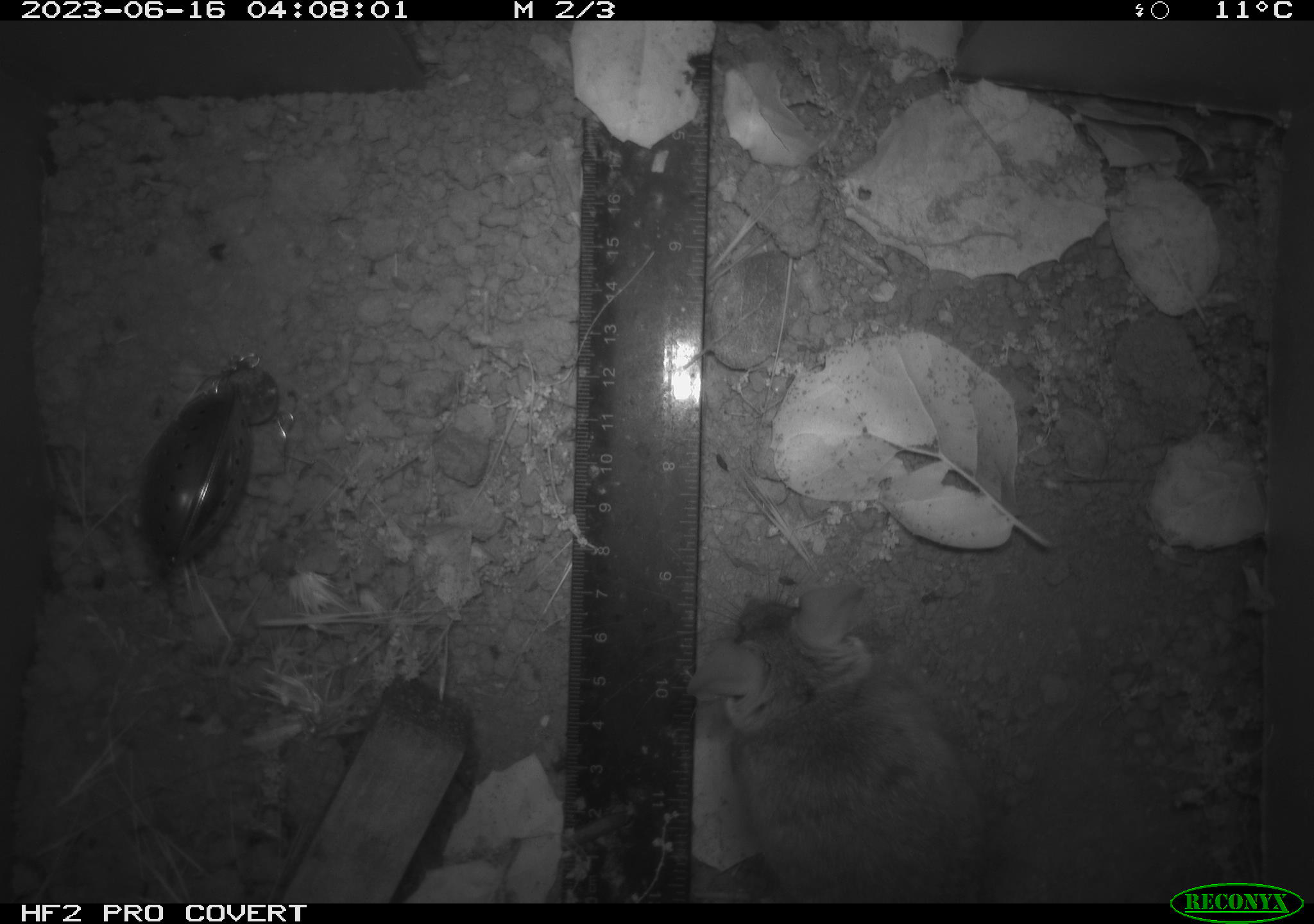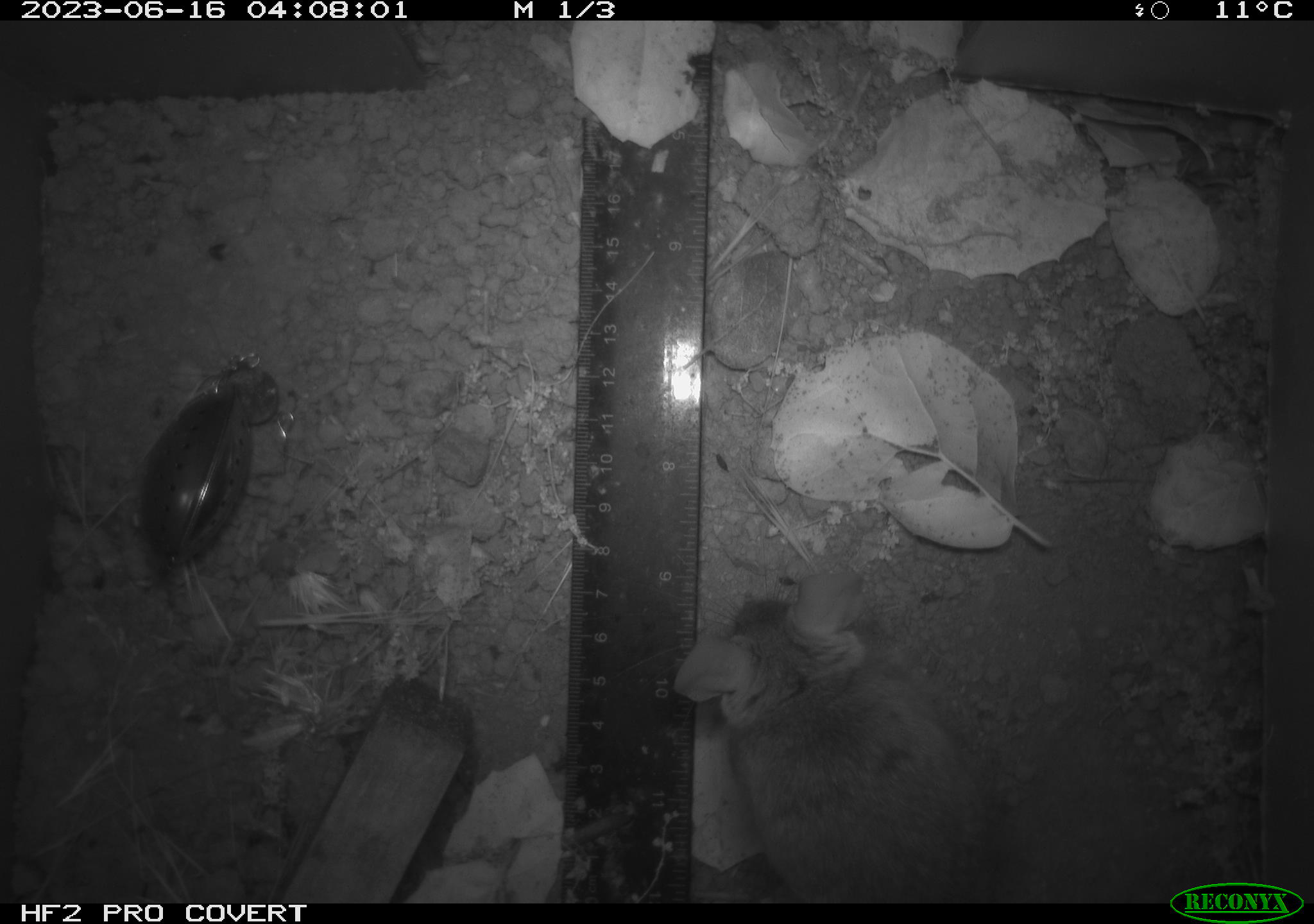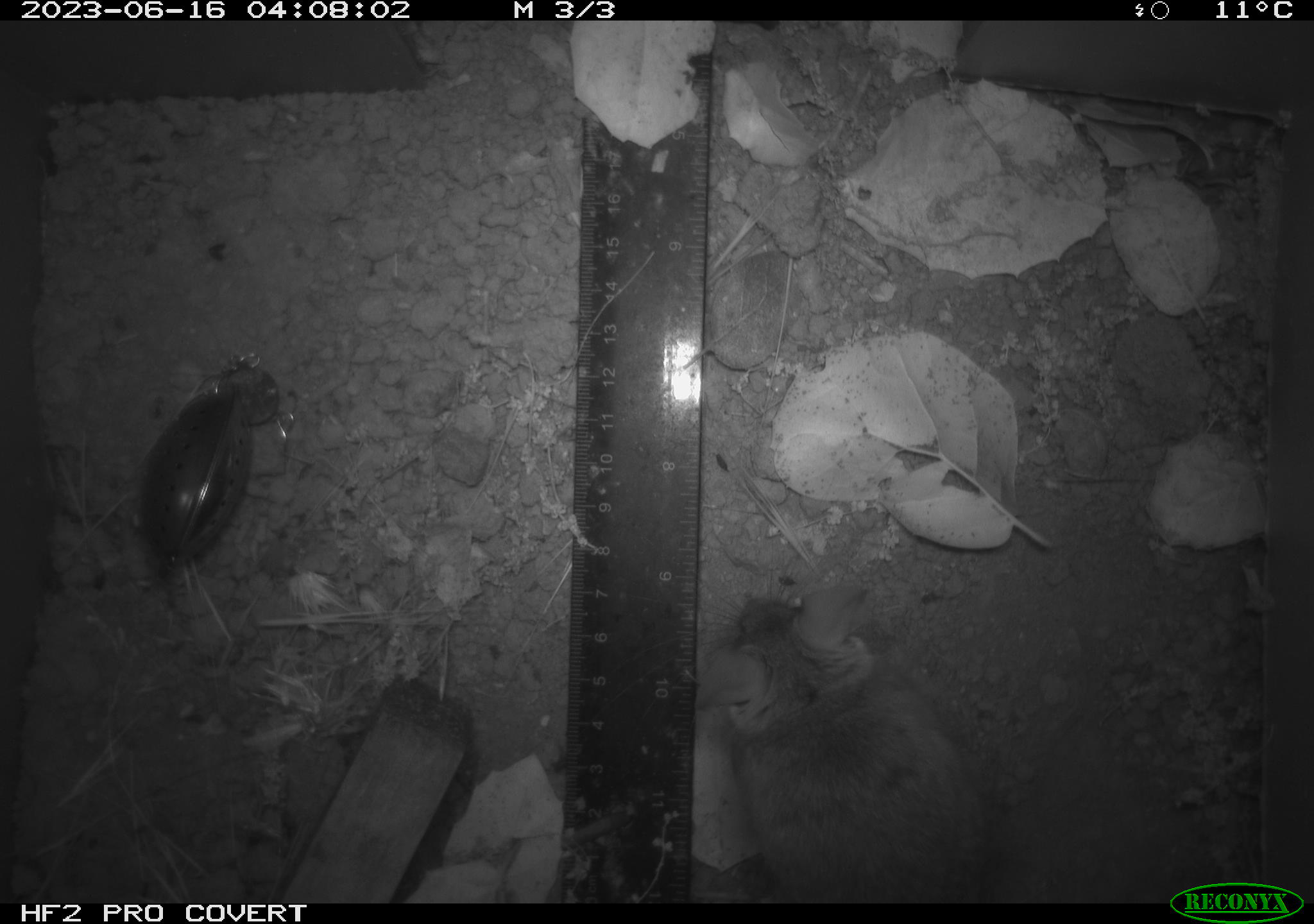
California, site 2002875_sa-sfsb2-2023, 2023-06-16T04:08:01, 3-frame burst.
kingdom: Animalia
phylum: Chordata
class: Mammalia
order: Rodentia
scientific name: Rodentia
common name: mouse species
Mouse species (Rodentia).